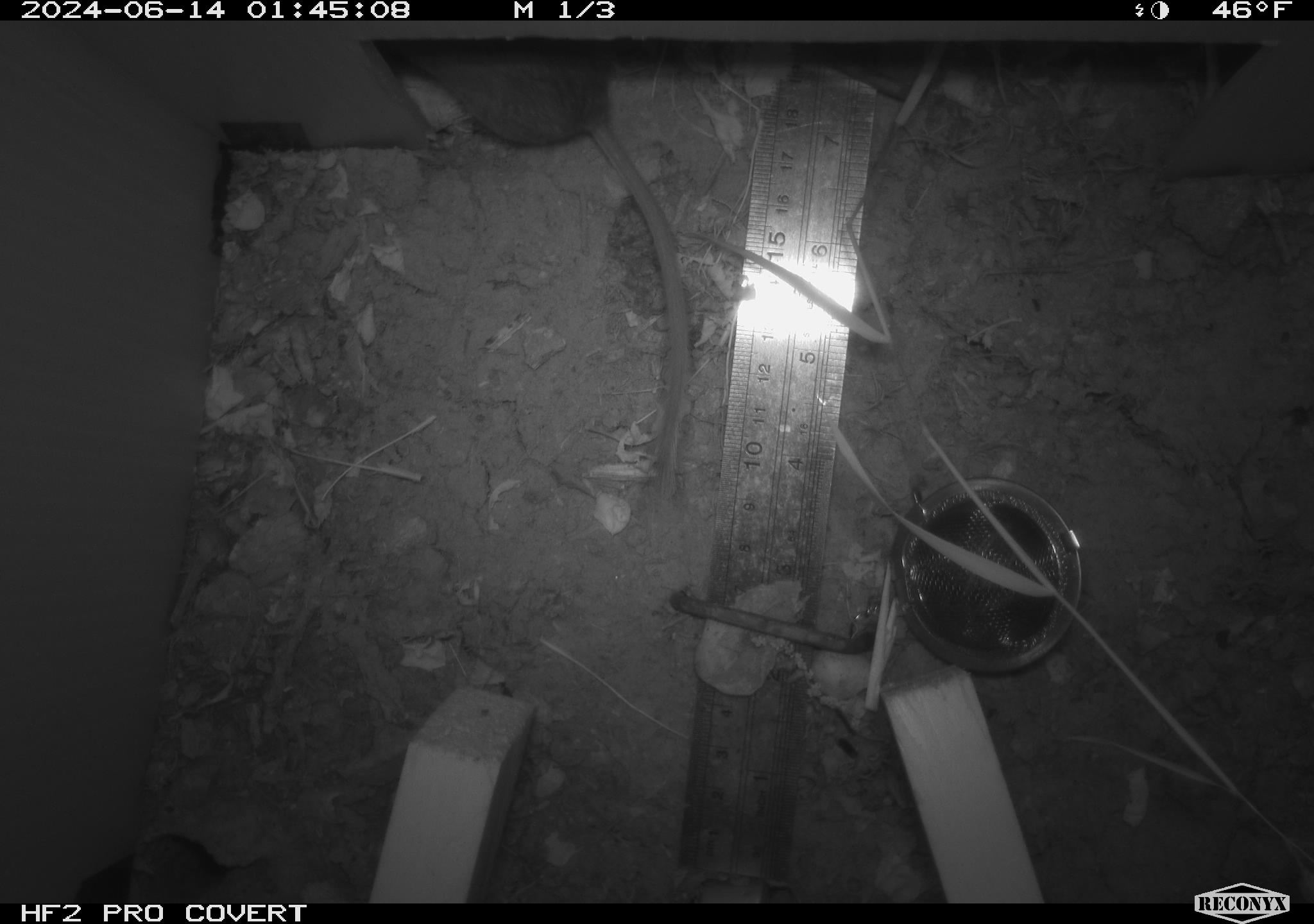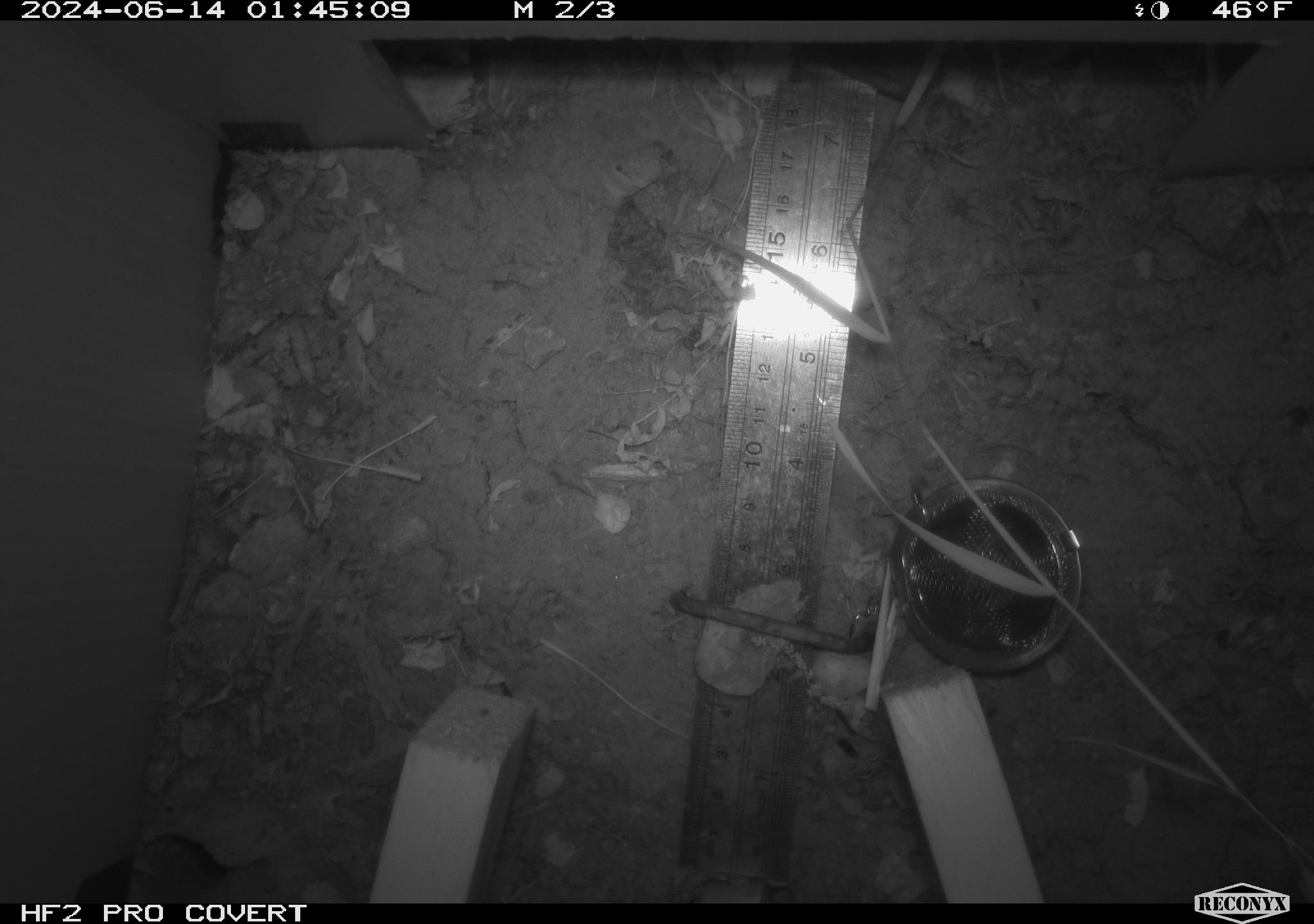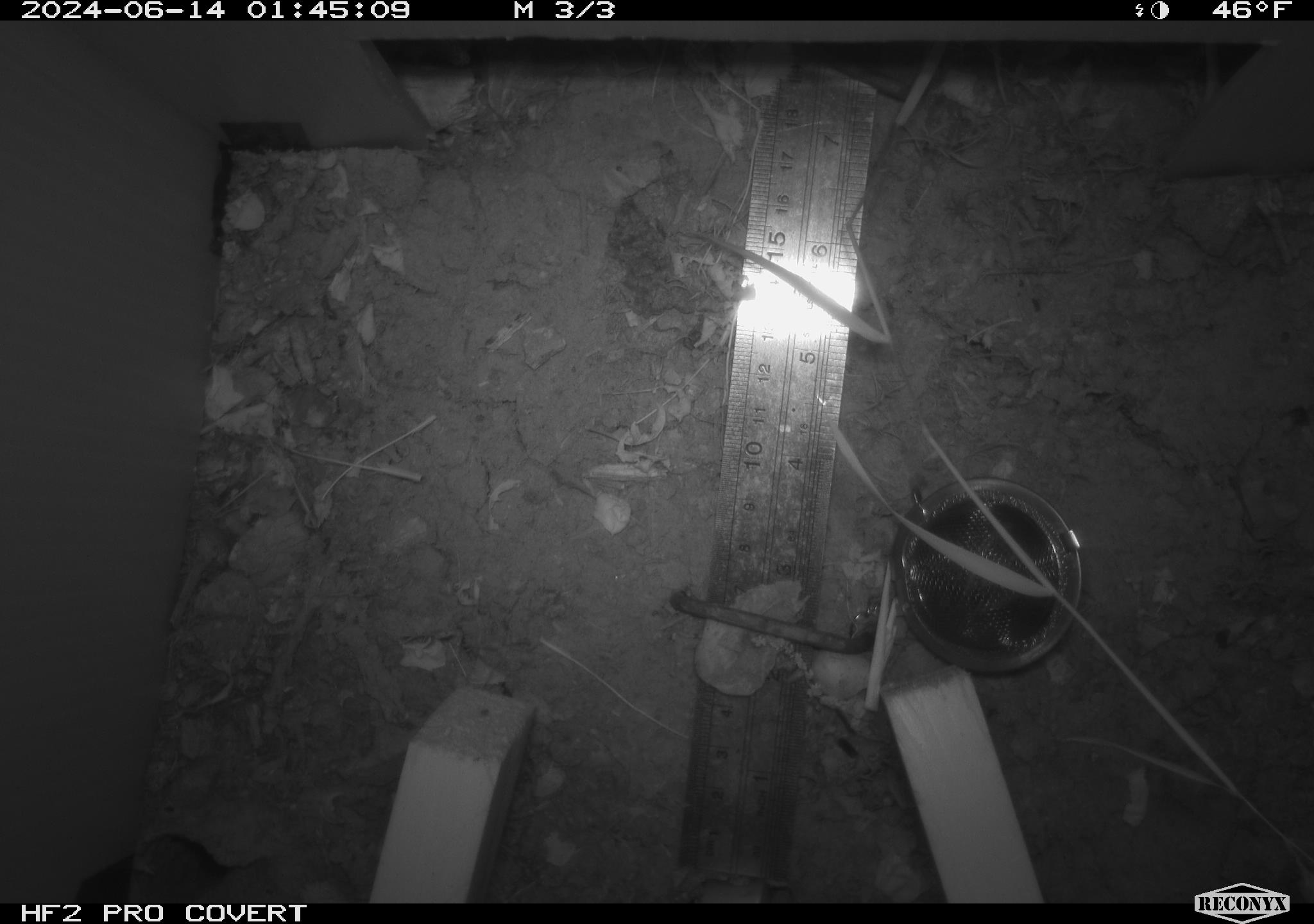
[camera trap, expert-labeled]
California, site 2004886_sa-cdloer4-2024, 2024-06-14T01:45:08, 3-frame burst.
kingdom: Animalia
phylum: Chordata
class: Mammalia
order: Rodentia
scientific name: Rodentia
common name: rodent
Rodent (Rodentia).